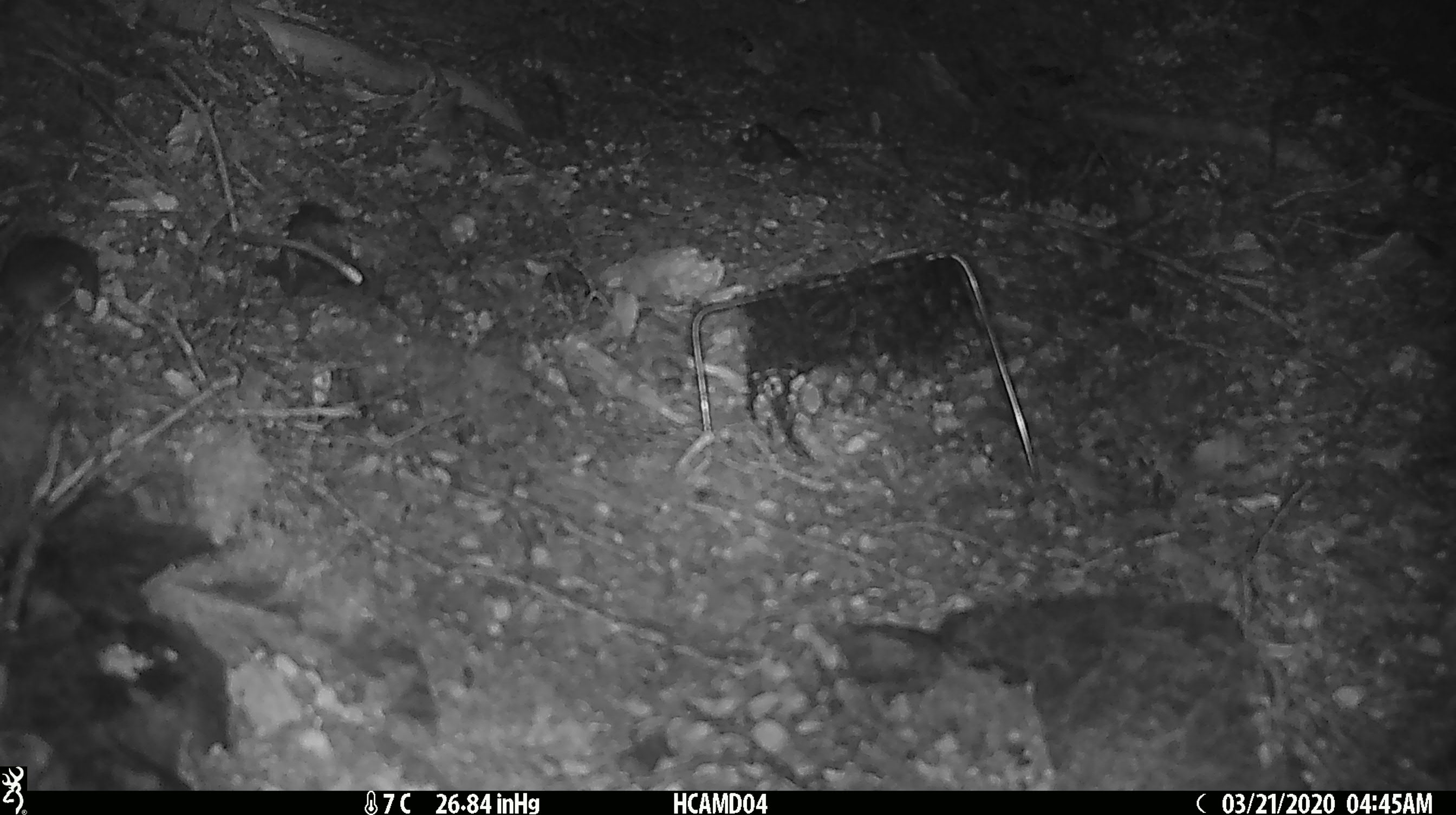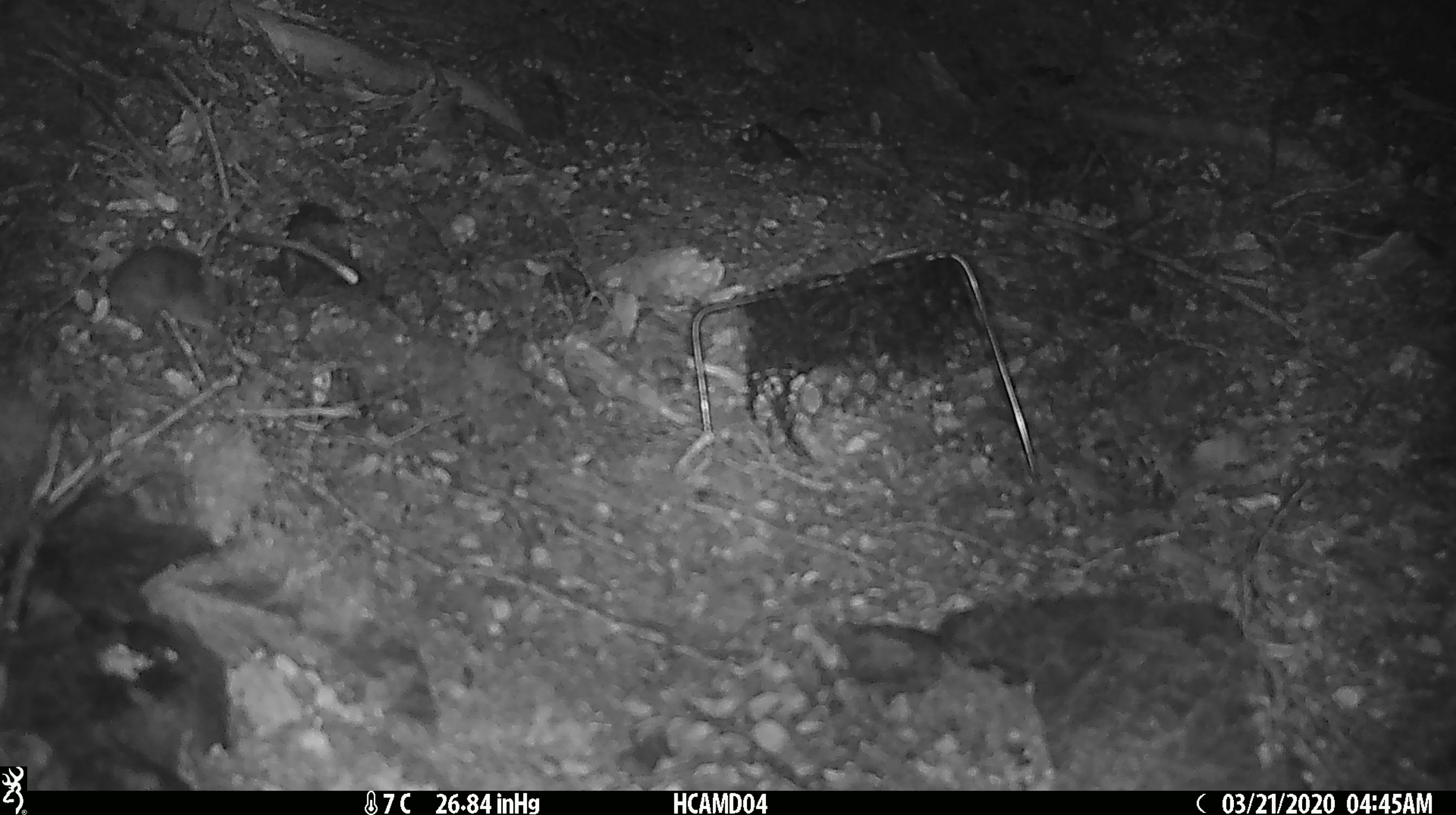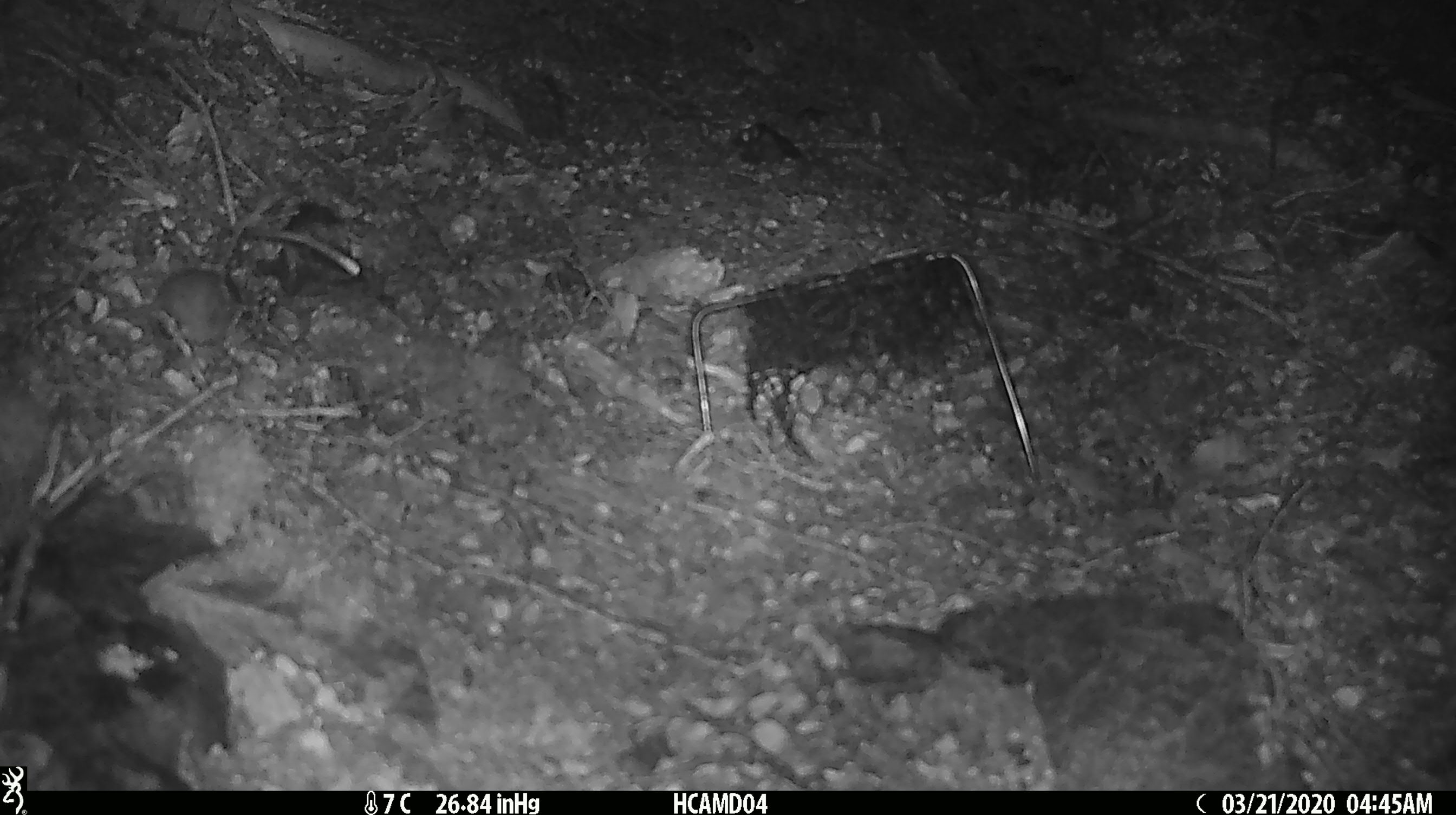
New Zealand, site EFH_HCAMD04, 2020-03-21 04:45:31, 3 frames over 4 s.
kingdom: Animalia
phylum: Chordata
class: Mammalia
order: Rodentia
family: Muridae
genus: Mus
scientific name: Mus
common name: mouse